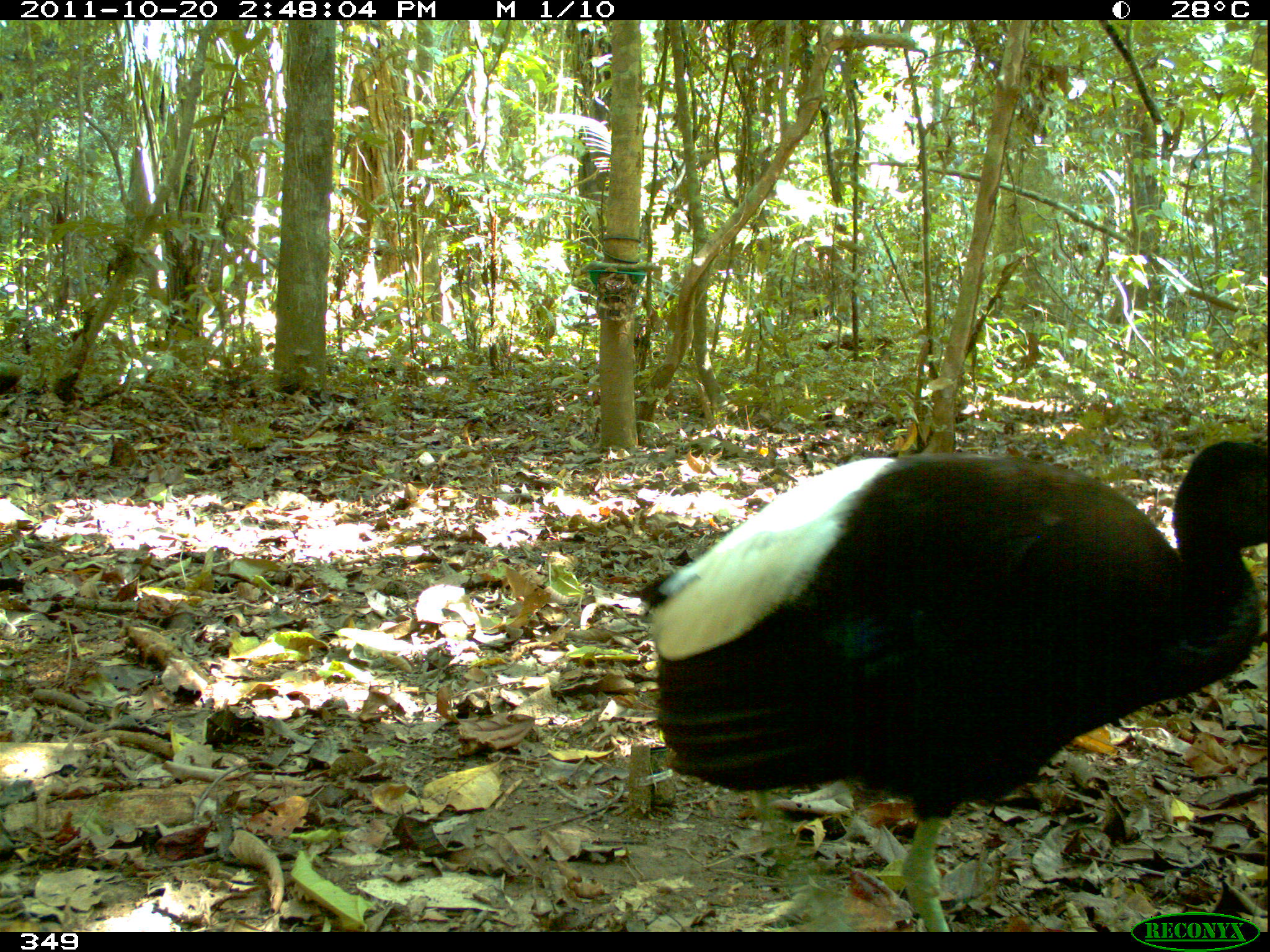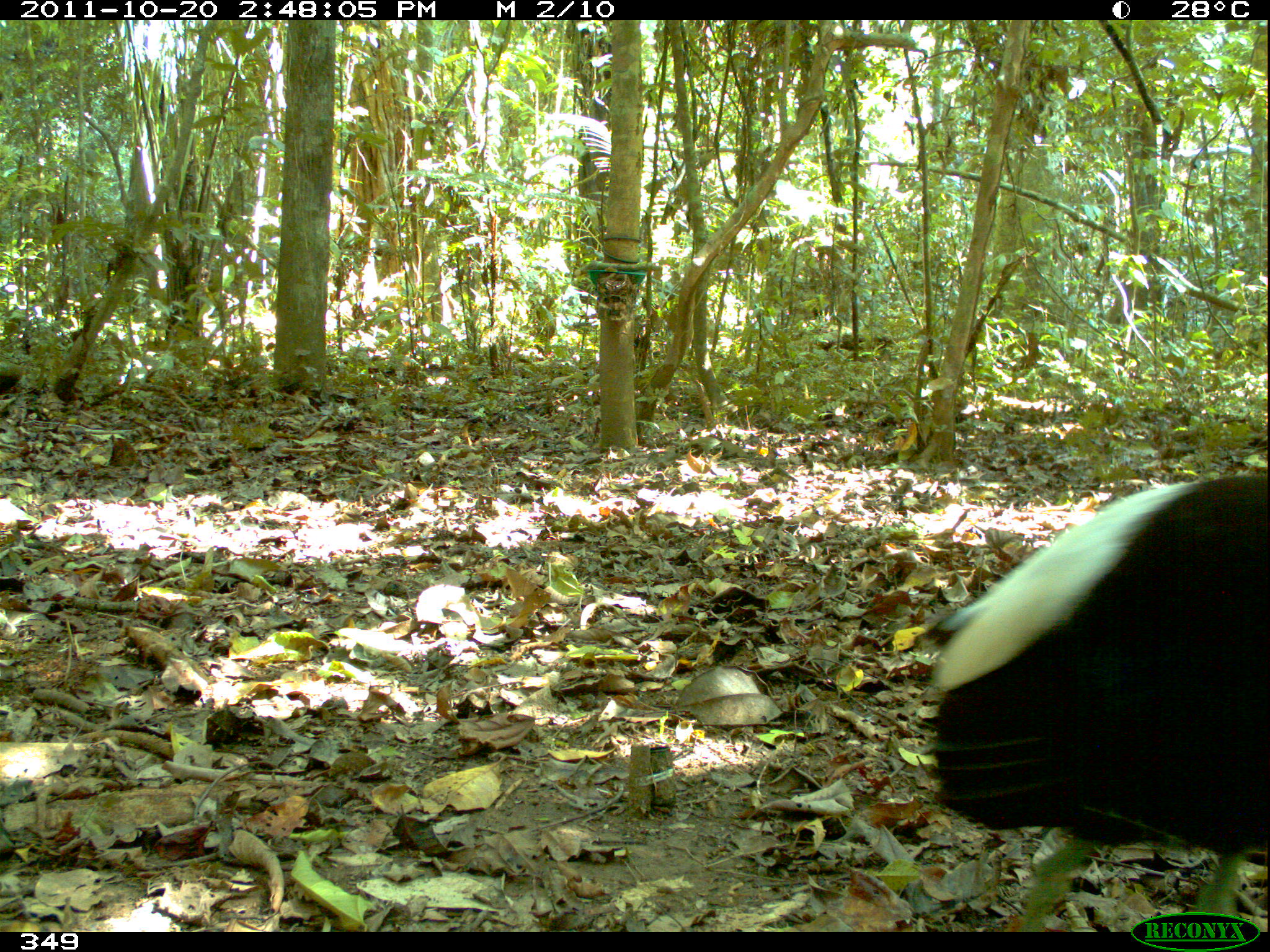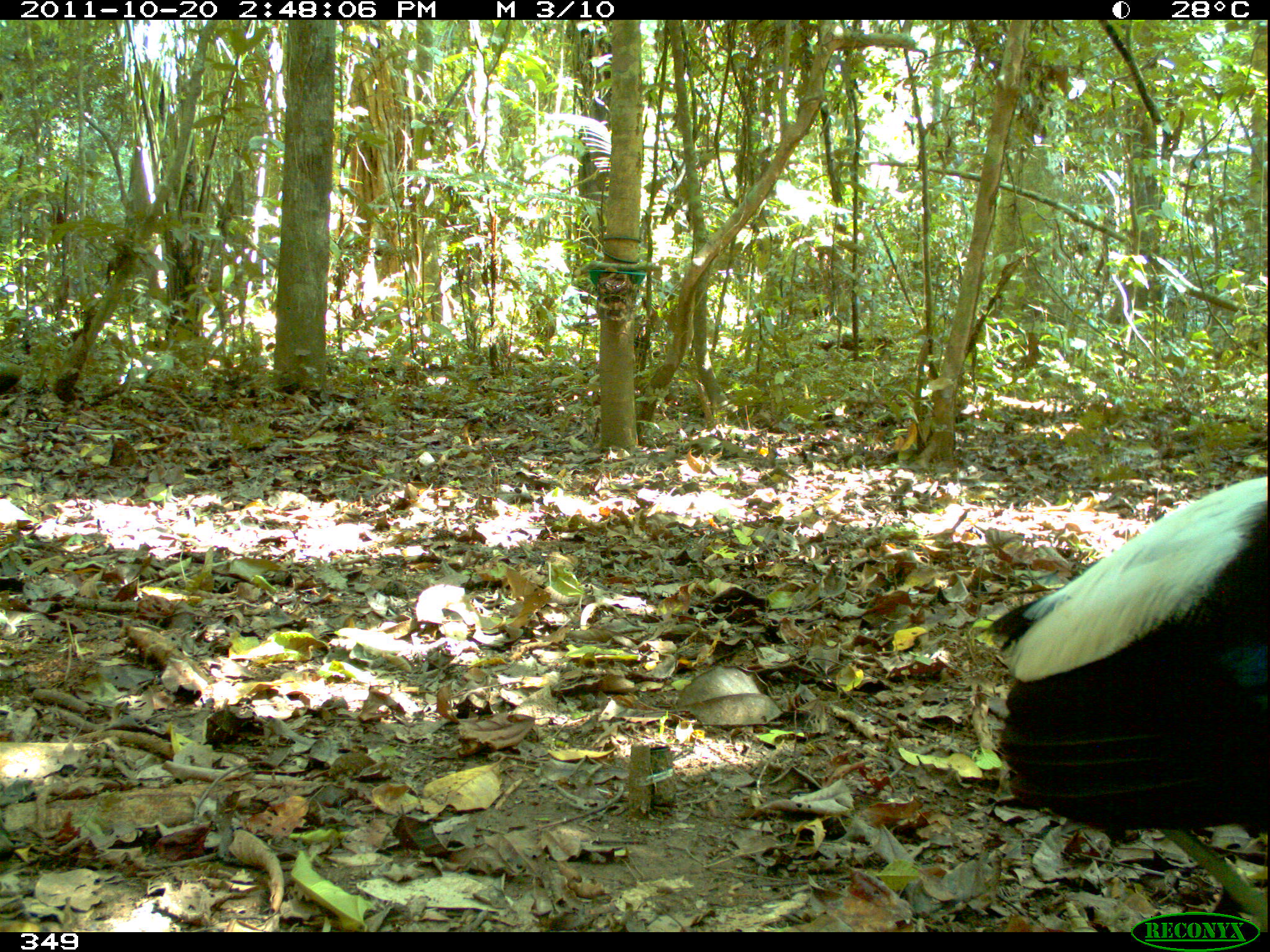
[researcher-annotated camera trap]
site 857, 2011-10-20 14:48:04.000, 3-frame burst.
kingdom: Animalia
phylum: Chordata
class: Aves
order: Gruiformes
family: Psophiidae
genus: Psophia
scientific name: Psophia leucoptera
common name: pale-winged trumpeter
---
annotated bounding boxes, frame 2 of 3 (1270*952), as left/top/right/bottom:
psophia leucoptera: 931/470/1270/930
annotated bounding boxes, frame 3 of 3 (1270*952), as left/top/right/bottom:
psophia leucoptera: 983/467/1270/924